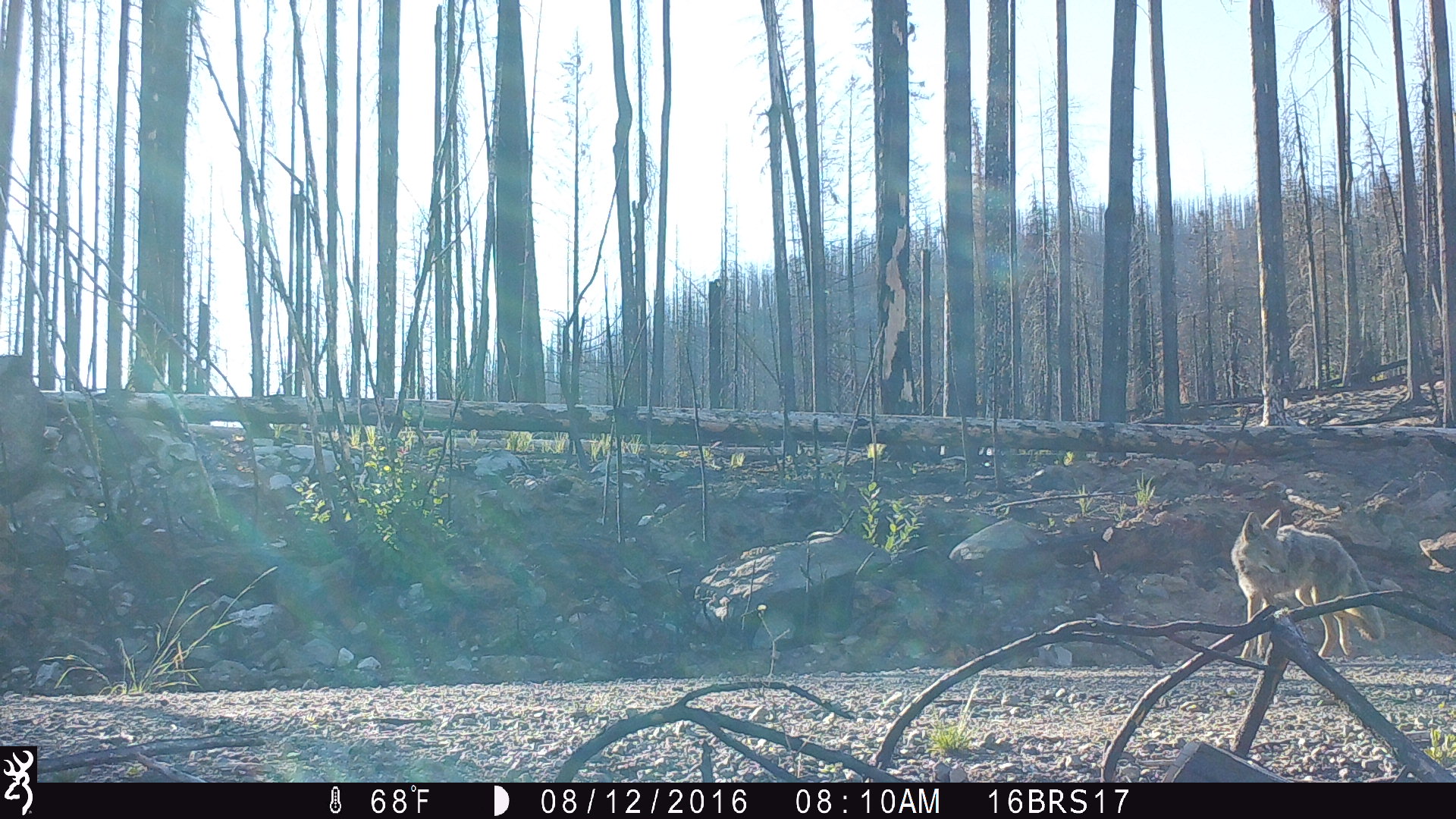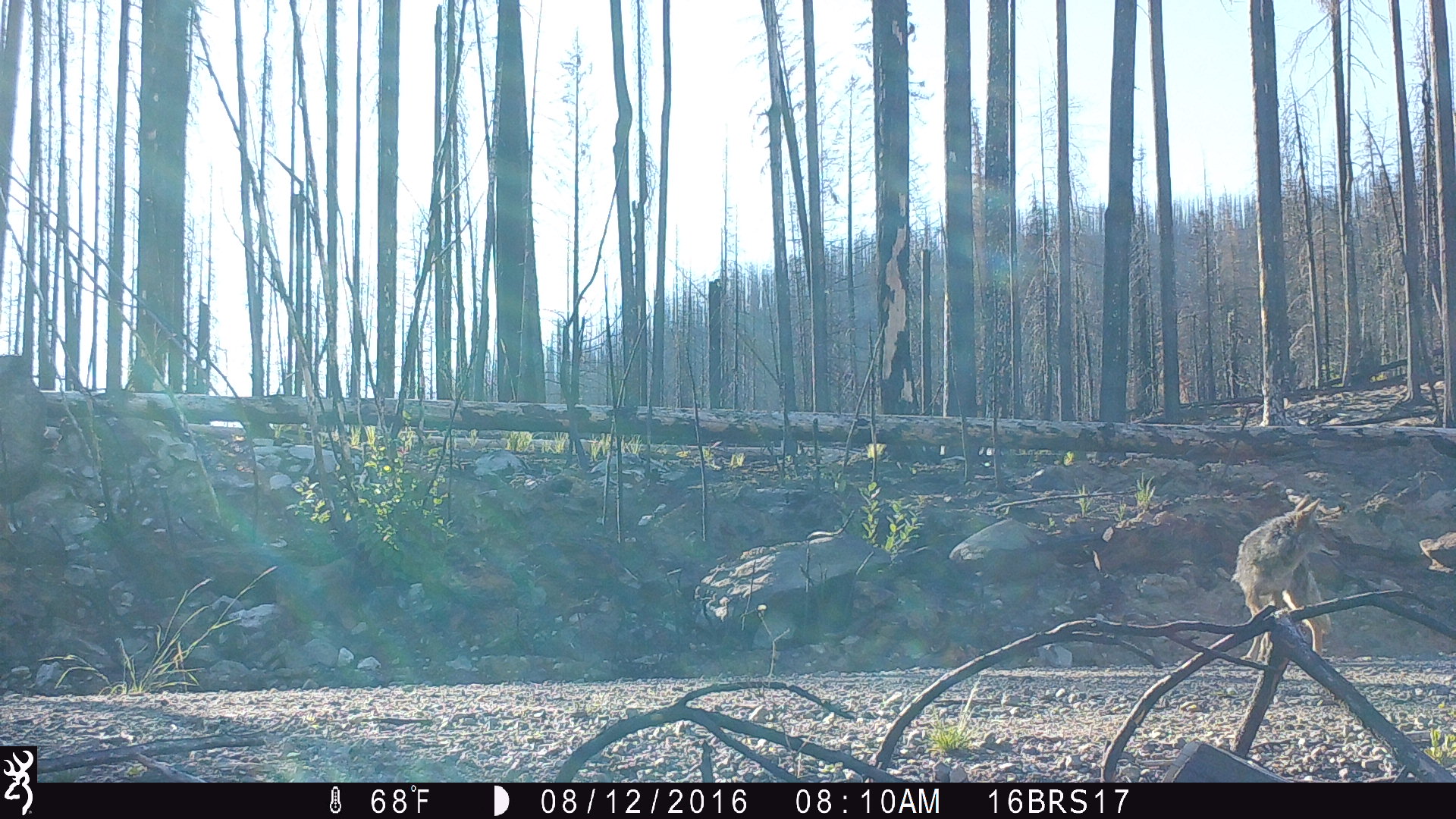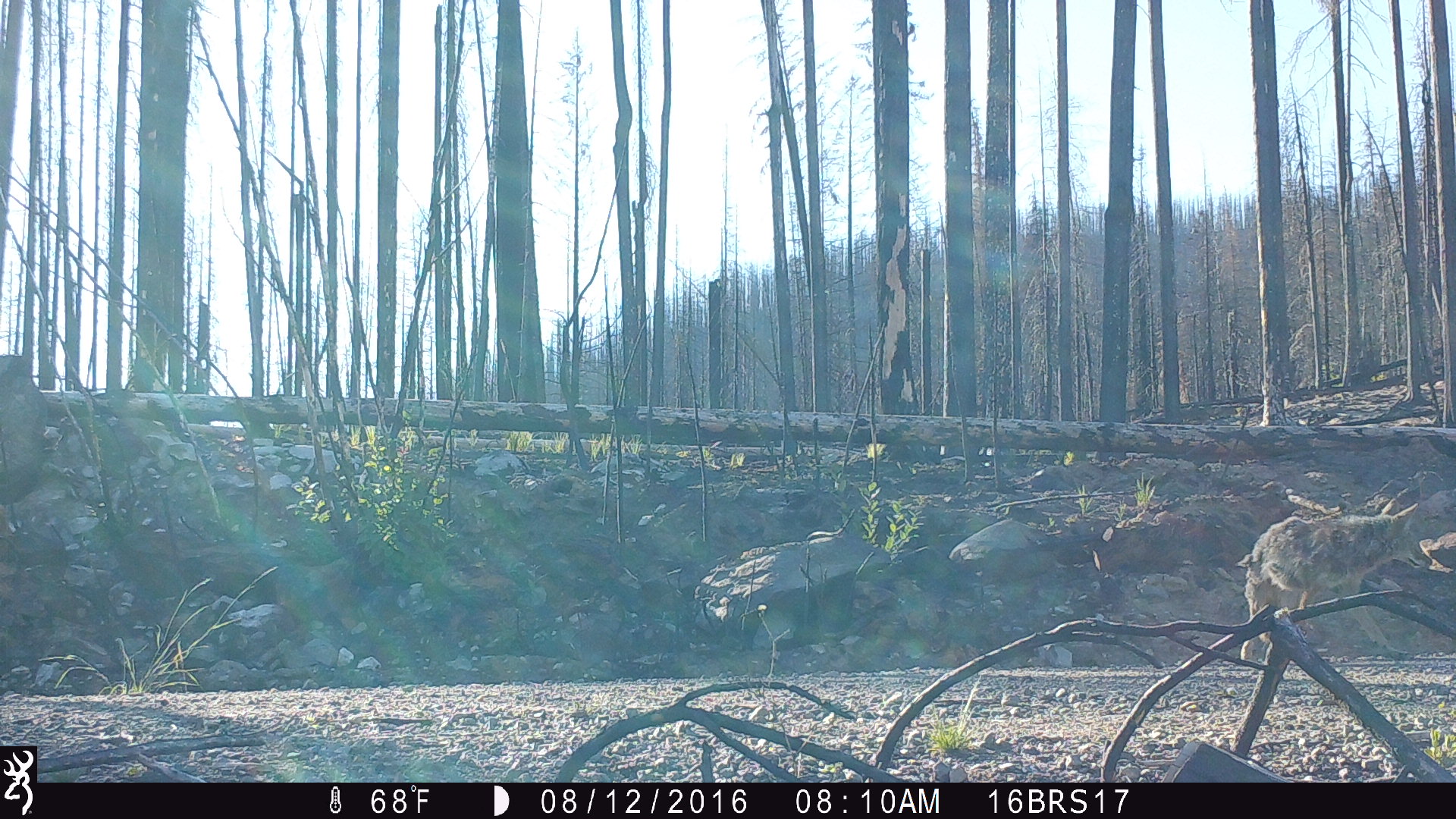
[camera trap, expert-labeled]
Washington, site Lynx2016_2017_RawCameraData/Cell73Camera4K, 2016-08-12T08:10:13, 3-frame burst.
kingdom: Animalia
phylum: Chordata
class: Mammalia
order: Carnivora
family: Canidae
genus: Canis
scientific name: Canis latrans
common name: coyote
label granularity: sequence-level